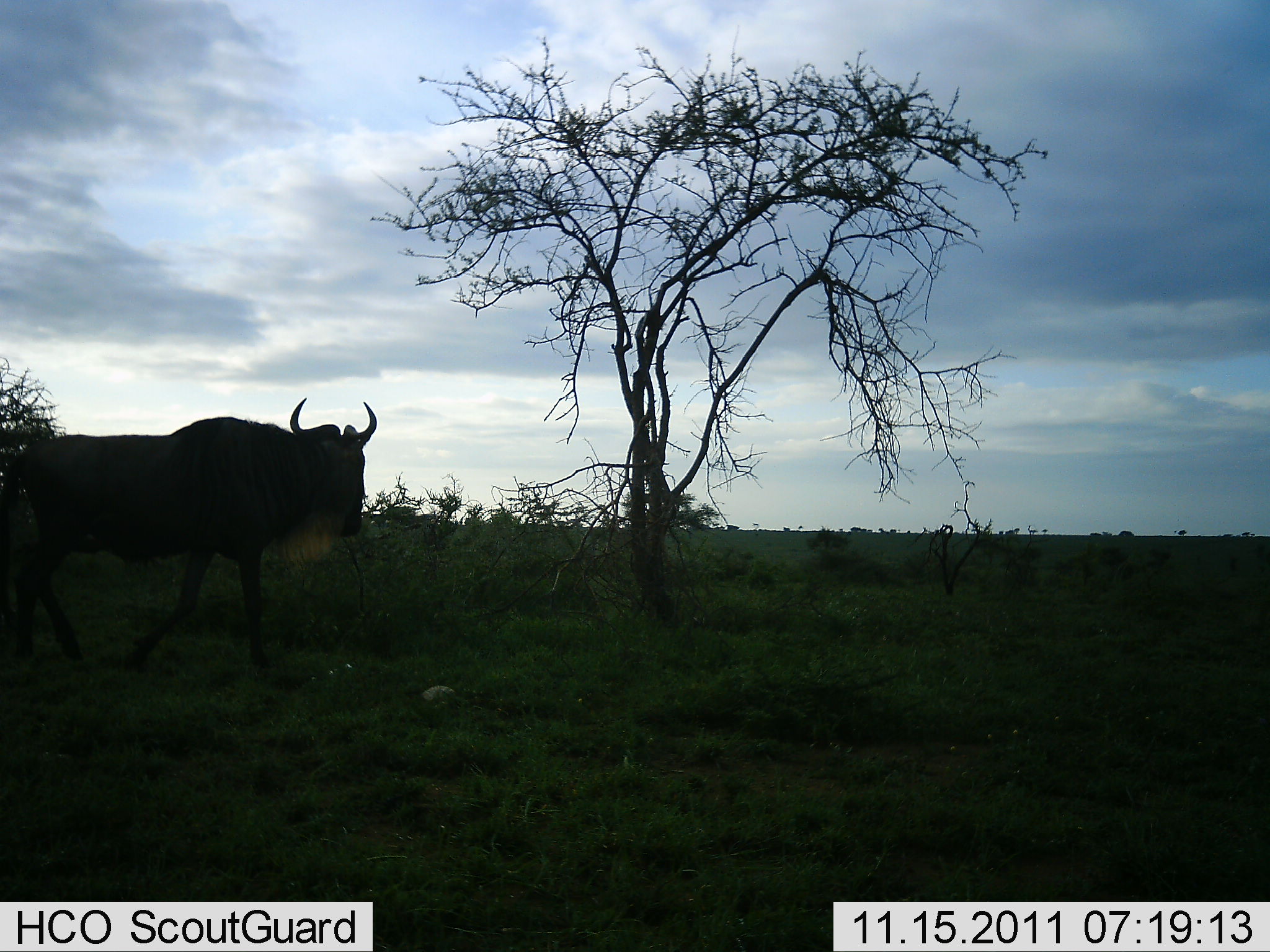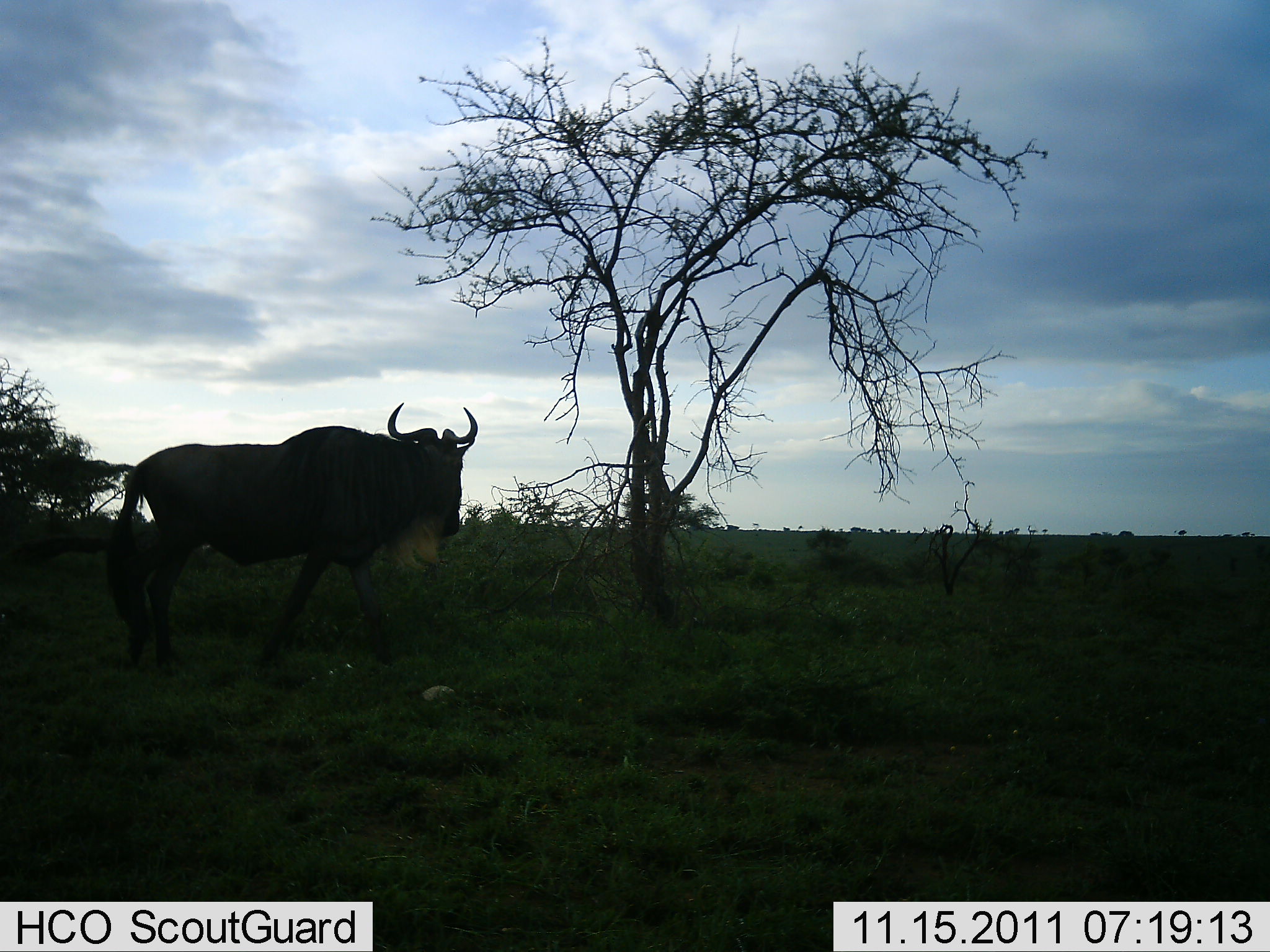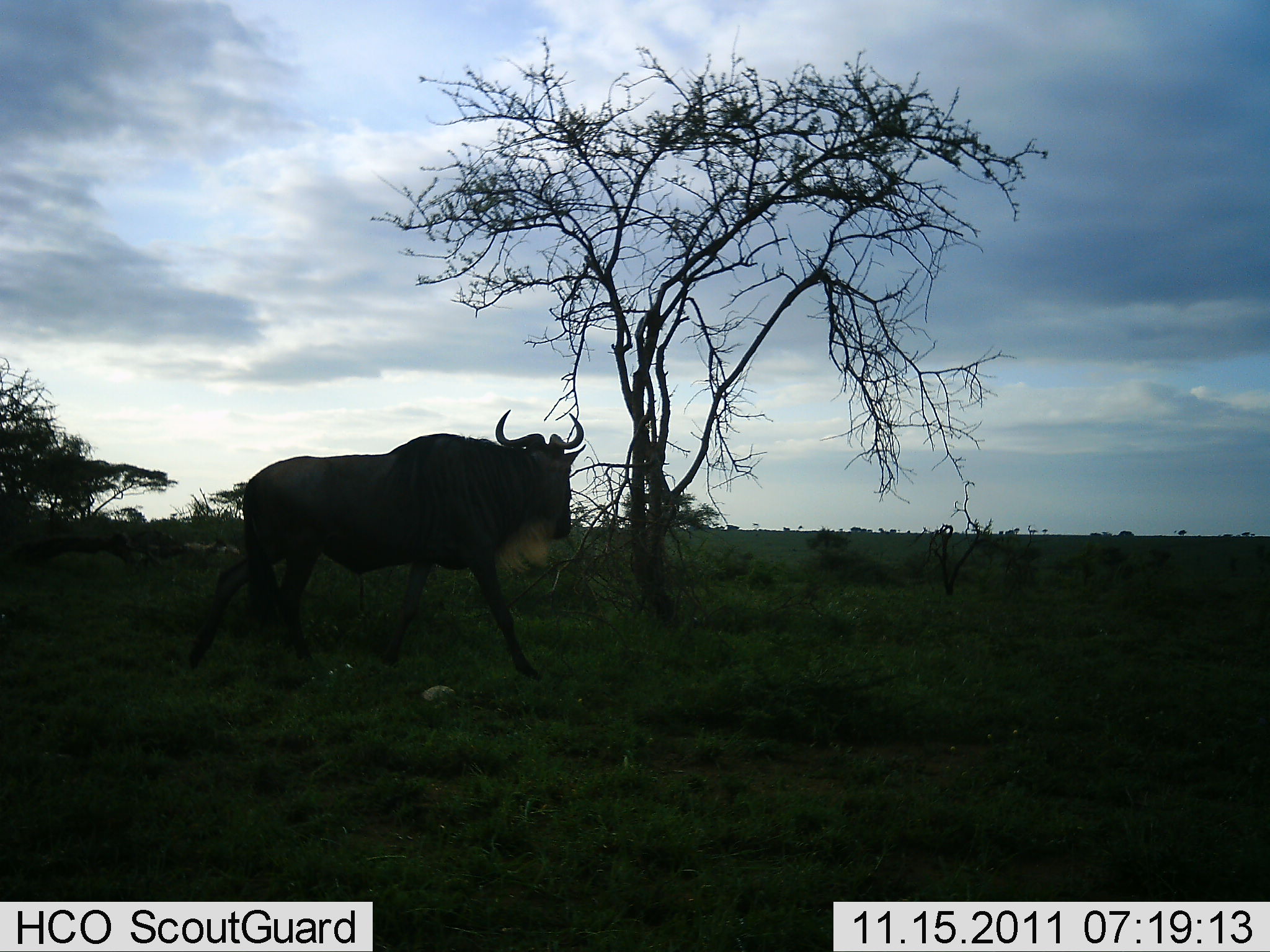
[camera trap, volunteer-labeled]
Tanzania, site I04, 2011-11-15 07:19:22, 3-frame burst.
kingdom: Animalia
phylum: Chordata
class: Mammalia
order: Artiodactyla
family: Bovidae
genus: Connochaetes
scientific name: Connochaetes taurinus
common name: blue wildebeest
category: wildebeest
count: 1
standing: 9%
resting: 0%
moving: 91%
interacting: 0%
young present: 0%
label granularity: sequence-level